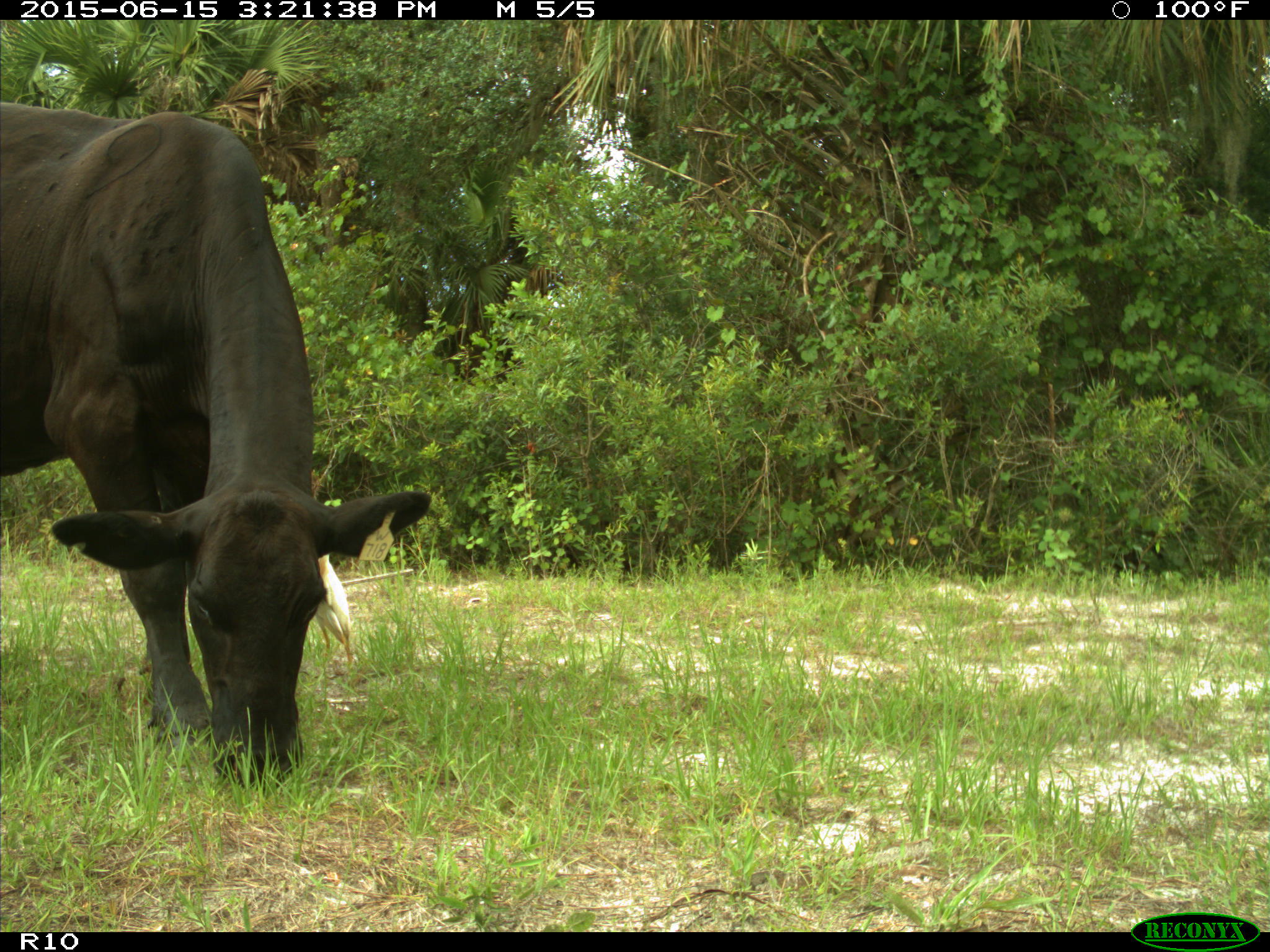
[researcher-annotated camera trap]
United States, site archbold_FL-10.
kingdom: Animalia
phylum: Chordata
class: Mammalia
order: Artiodactyla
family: Bovidae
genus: Bos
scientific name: Bos taurus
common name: domestic cow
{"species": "Bos taurus (domestic cow)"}